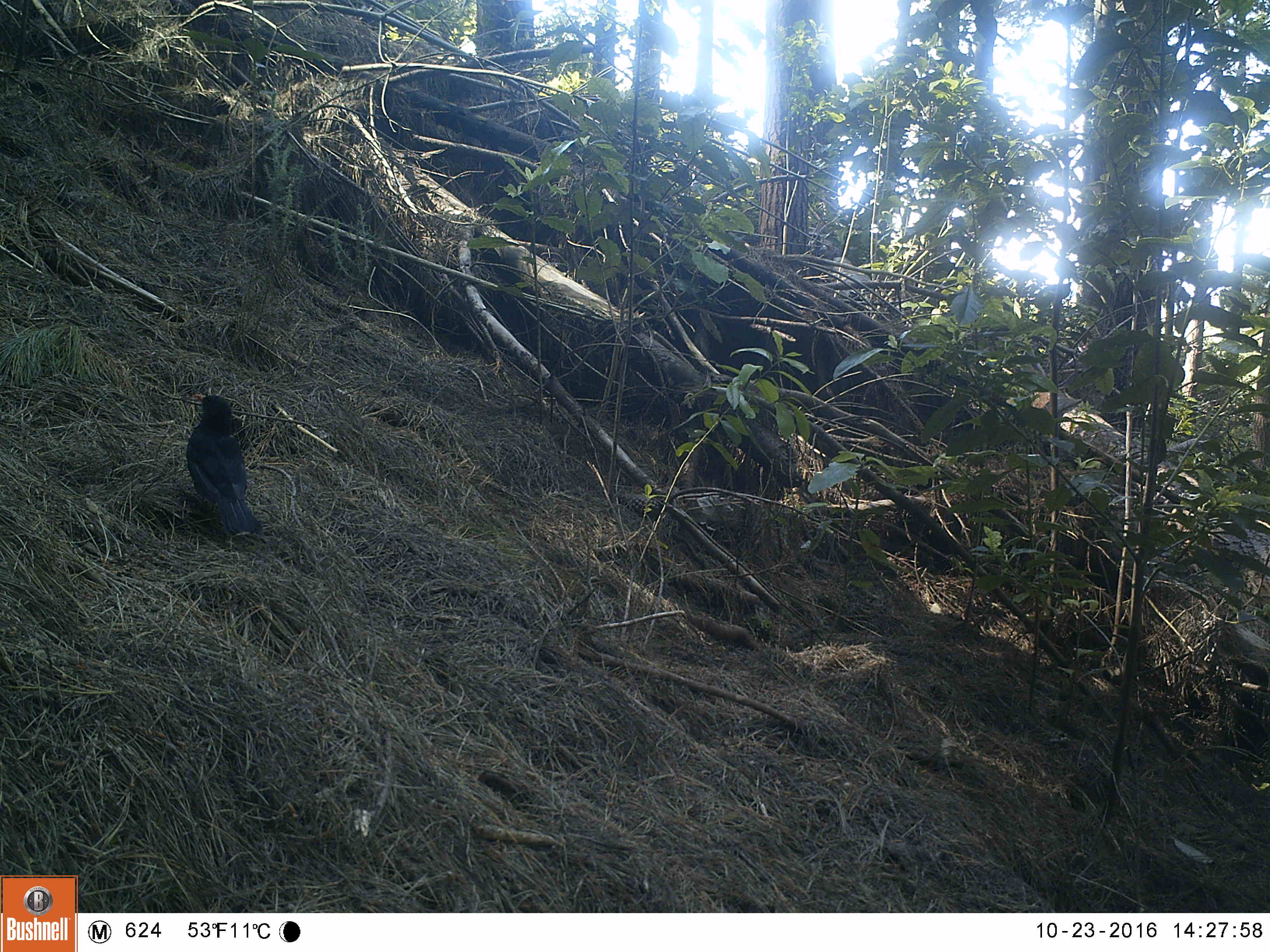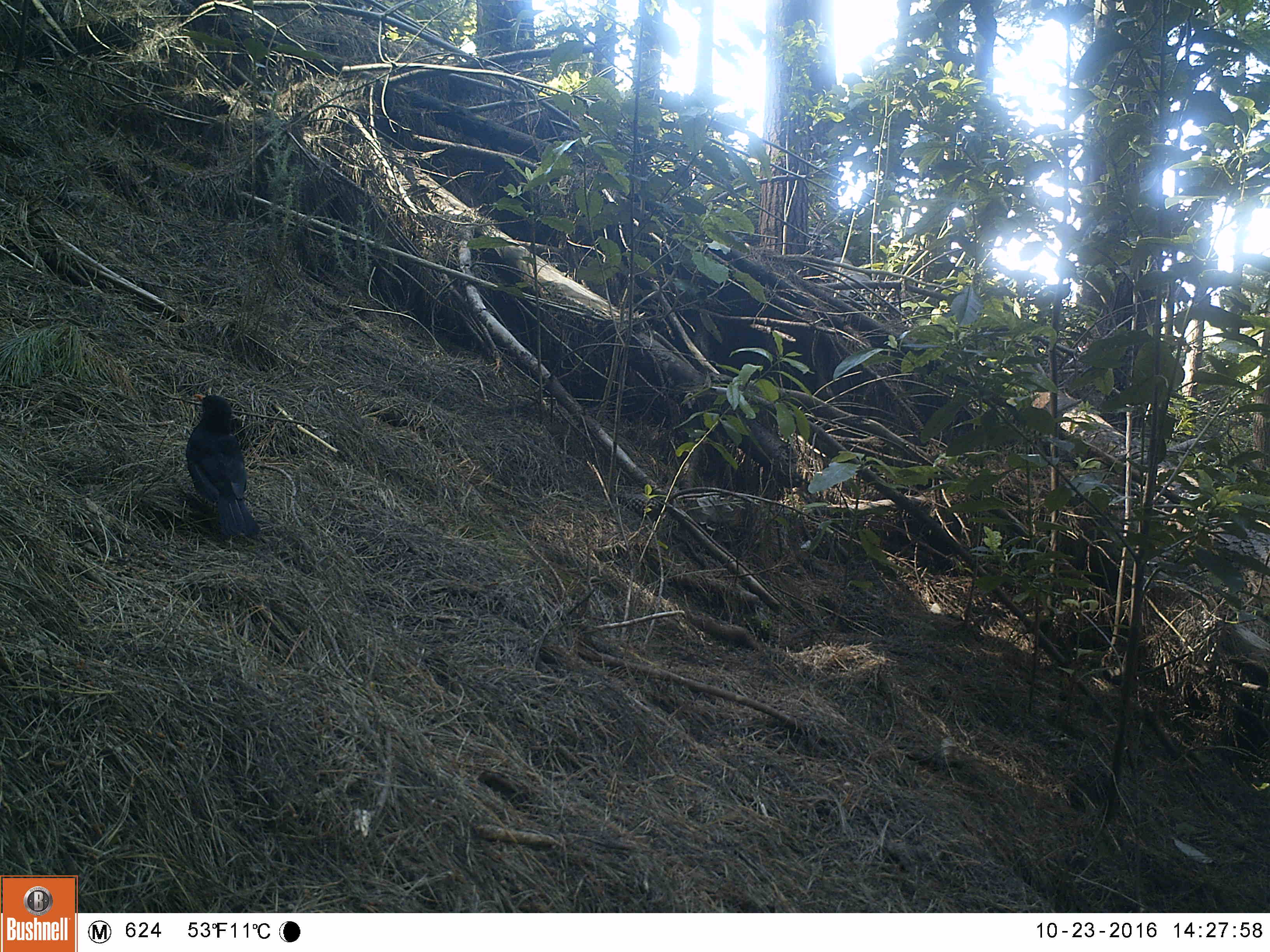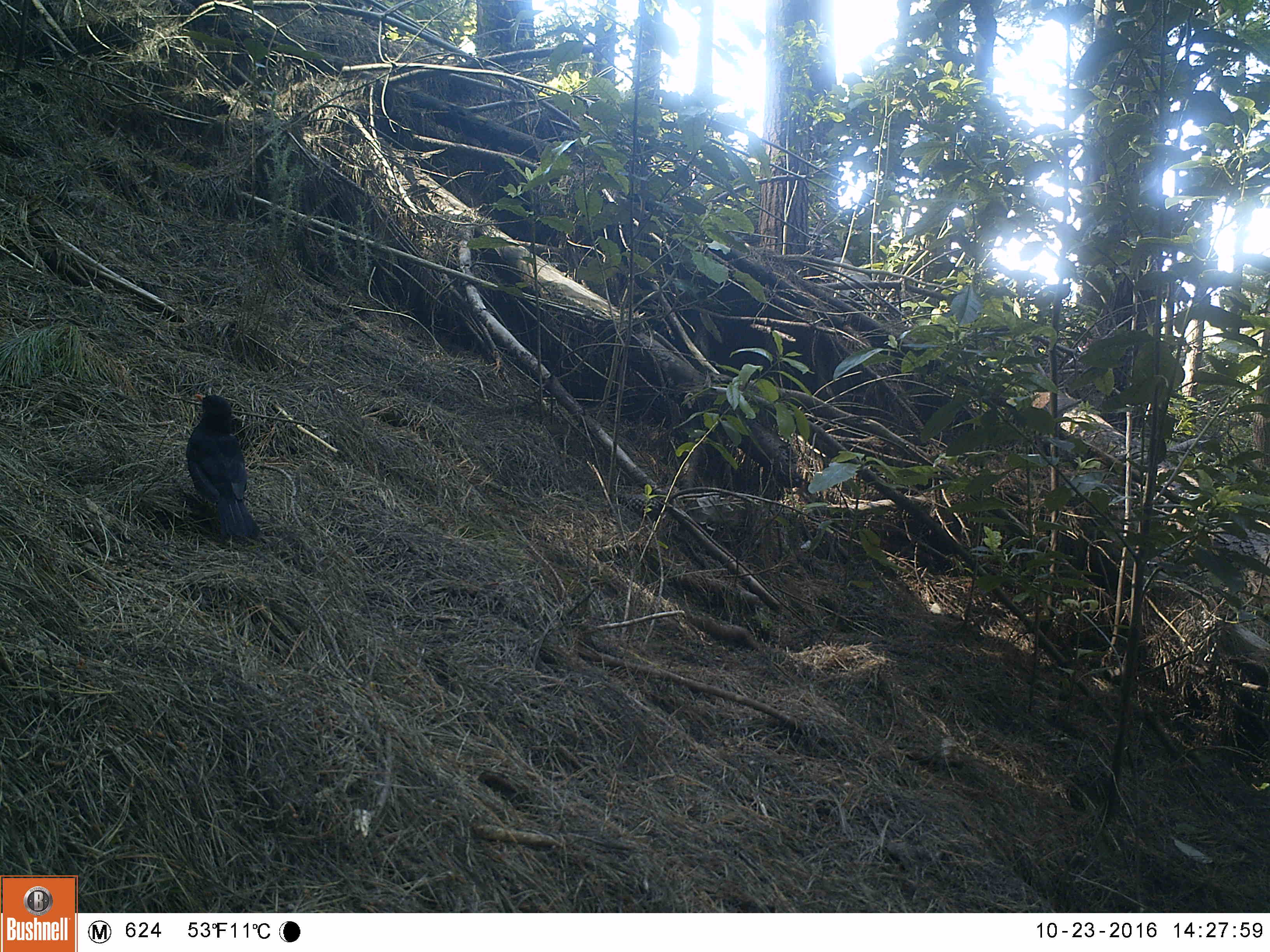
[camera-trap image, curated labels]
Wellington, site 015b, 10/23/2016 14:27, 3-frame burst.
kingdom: Animalia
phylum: Chordata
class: Aves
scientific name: Aves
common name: bird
Bird (Aves).